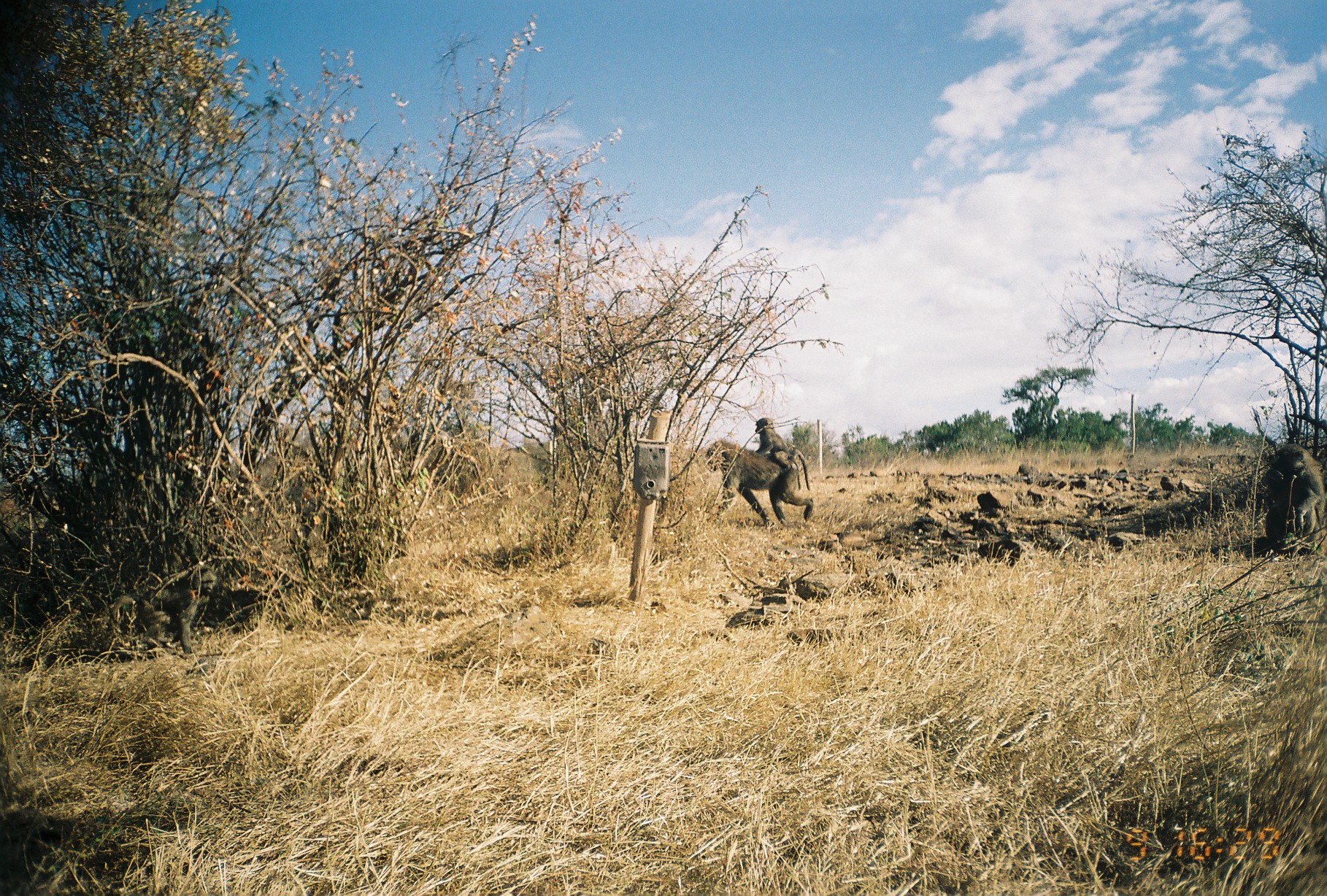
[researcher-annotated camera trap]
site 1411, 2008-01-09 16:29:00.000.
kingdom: Animalia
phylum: Chordata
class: Mammalia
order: Primates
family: Cercopithecidae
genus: Papio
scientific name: Papio anubis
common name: olive baboon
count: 2